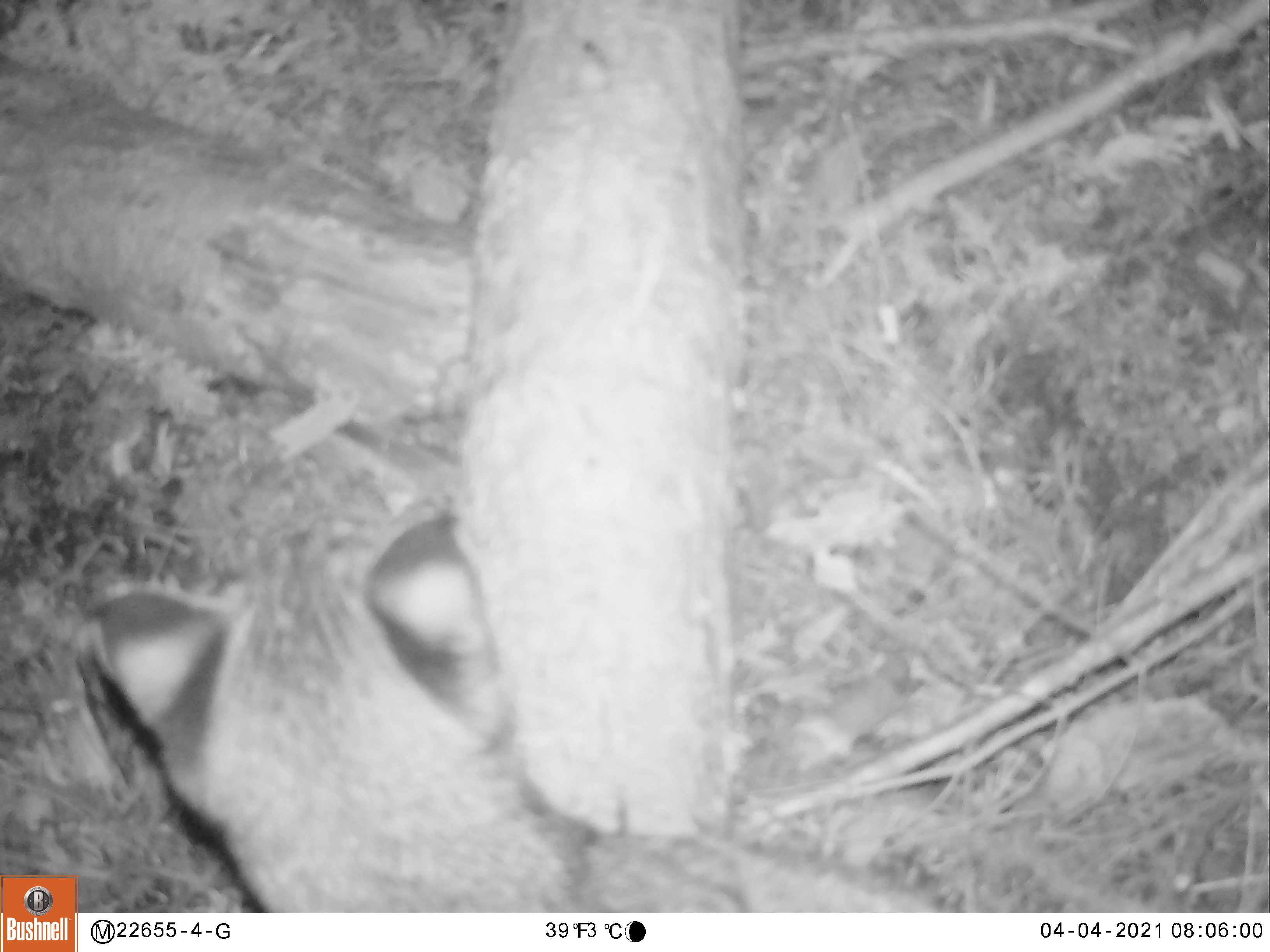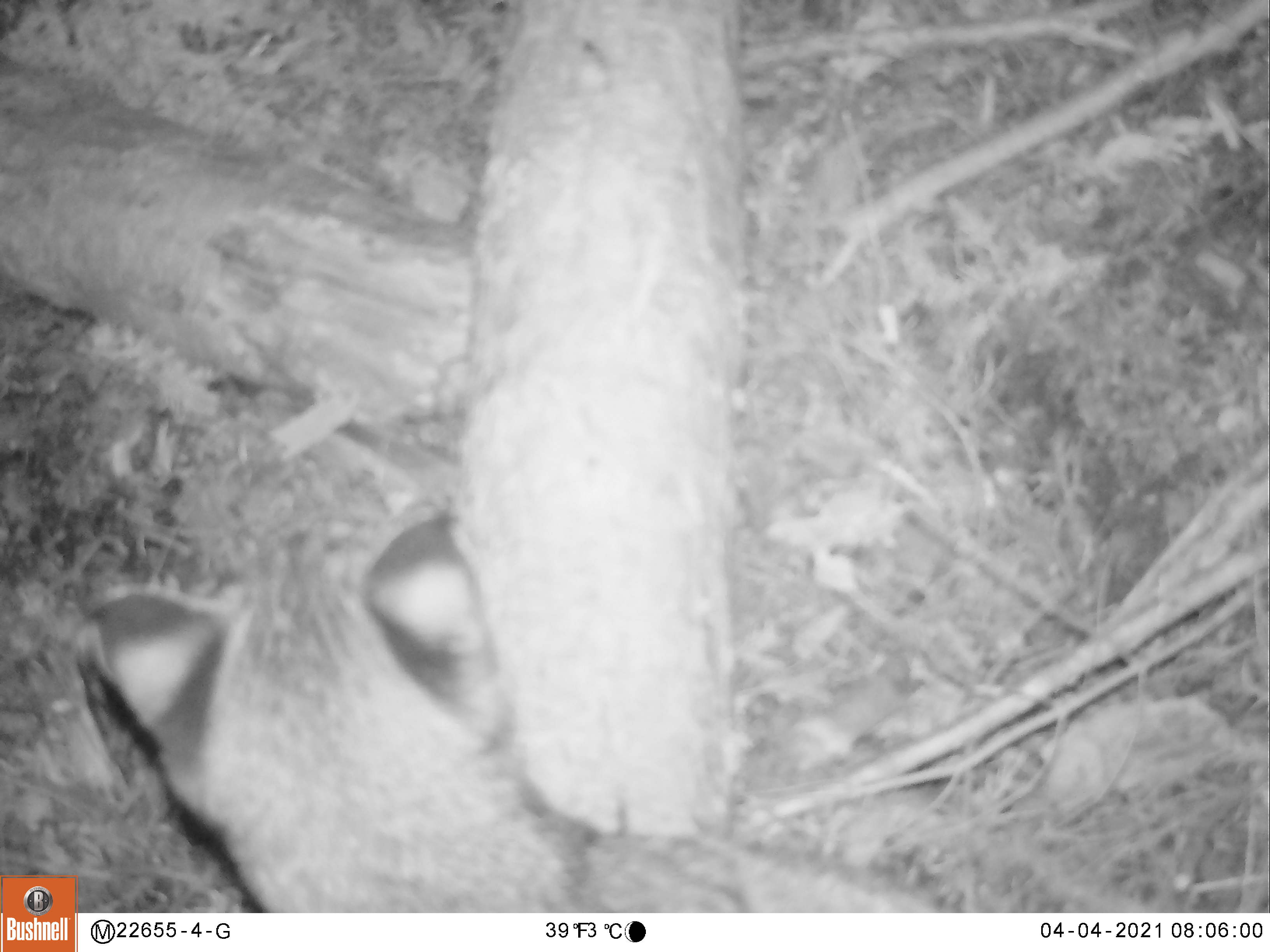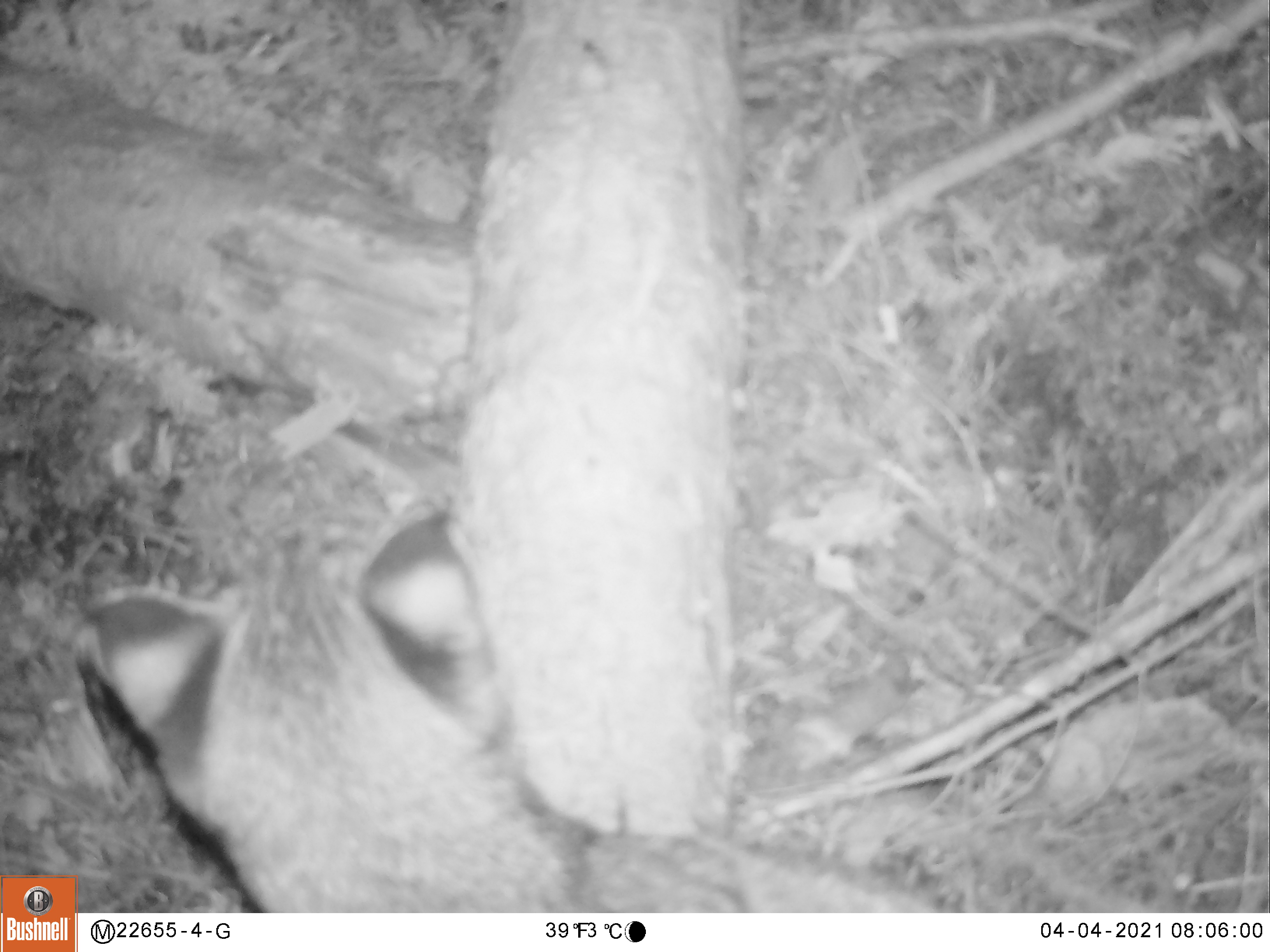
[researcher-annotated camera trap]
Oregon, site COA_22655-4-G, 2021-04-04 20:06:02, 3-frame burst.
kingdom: Animalia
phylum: Chordata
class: Mammalia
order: Carnivora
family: Felidae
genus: Lynx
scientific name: Lynx rufus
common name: bobcat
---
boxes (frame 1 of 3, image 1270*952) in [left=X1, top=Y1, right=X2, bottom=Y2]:
bobcat: [left=89, top=507, right=937, bottom=902]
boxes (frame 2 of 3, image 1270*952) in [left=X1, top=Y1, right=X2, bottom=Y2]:
bobcat: [left=84, top=497, right=947, bottom=911]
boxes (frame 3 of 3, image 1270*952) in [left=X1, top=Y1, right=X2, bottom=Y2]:
bobcat: [left=73, top=497, right=938, bottom=909]